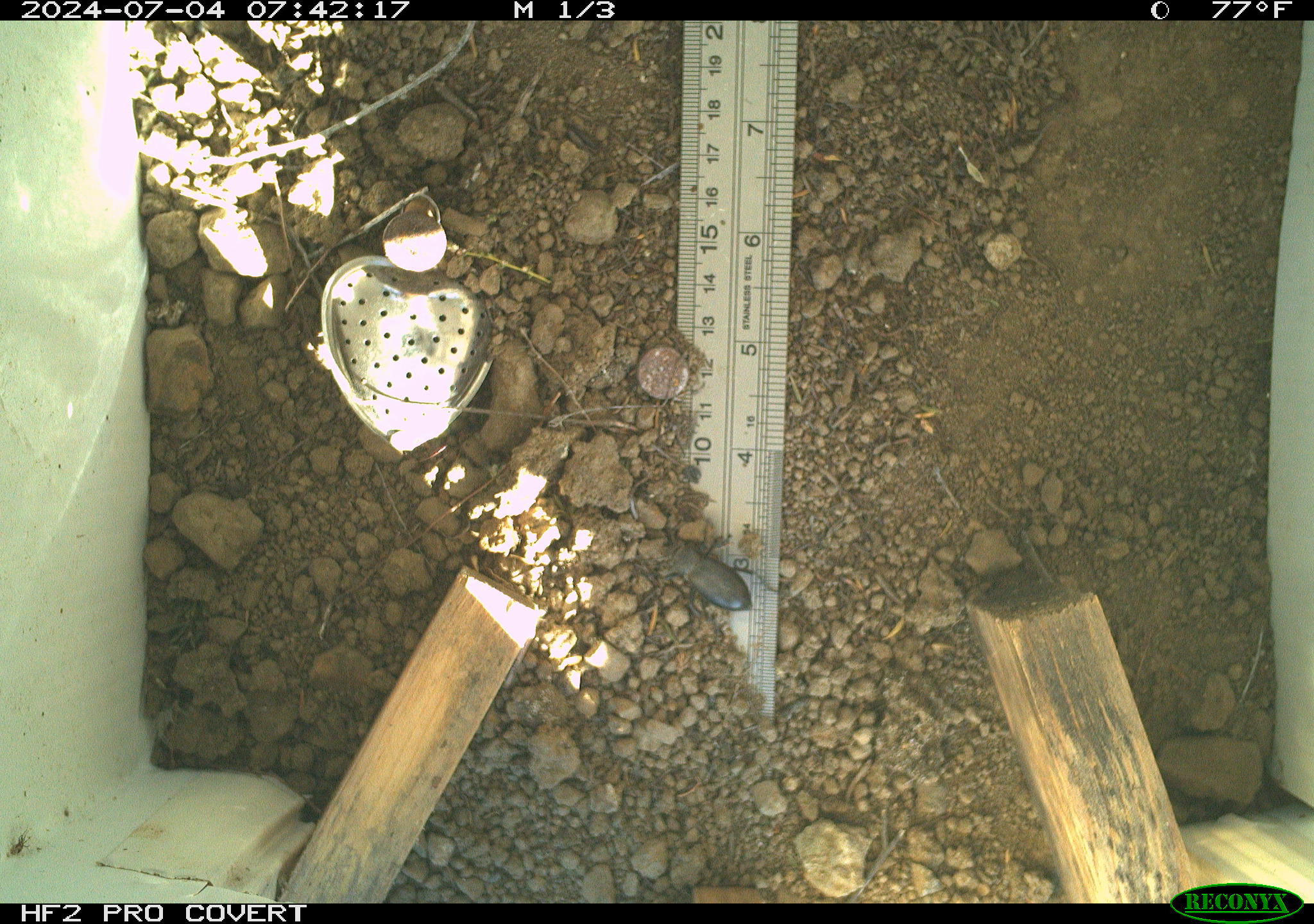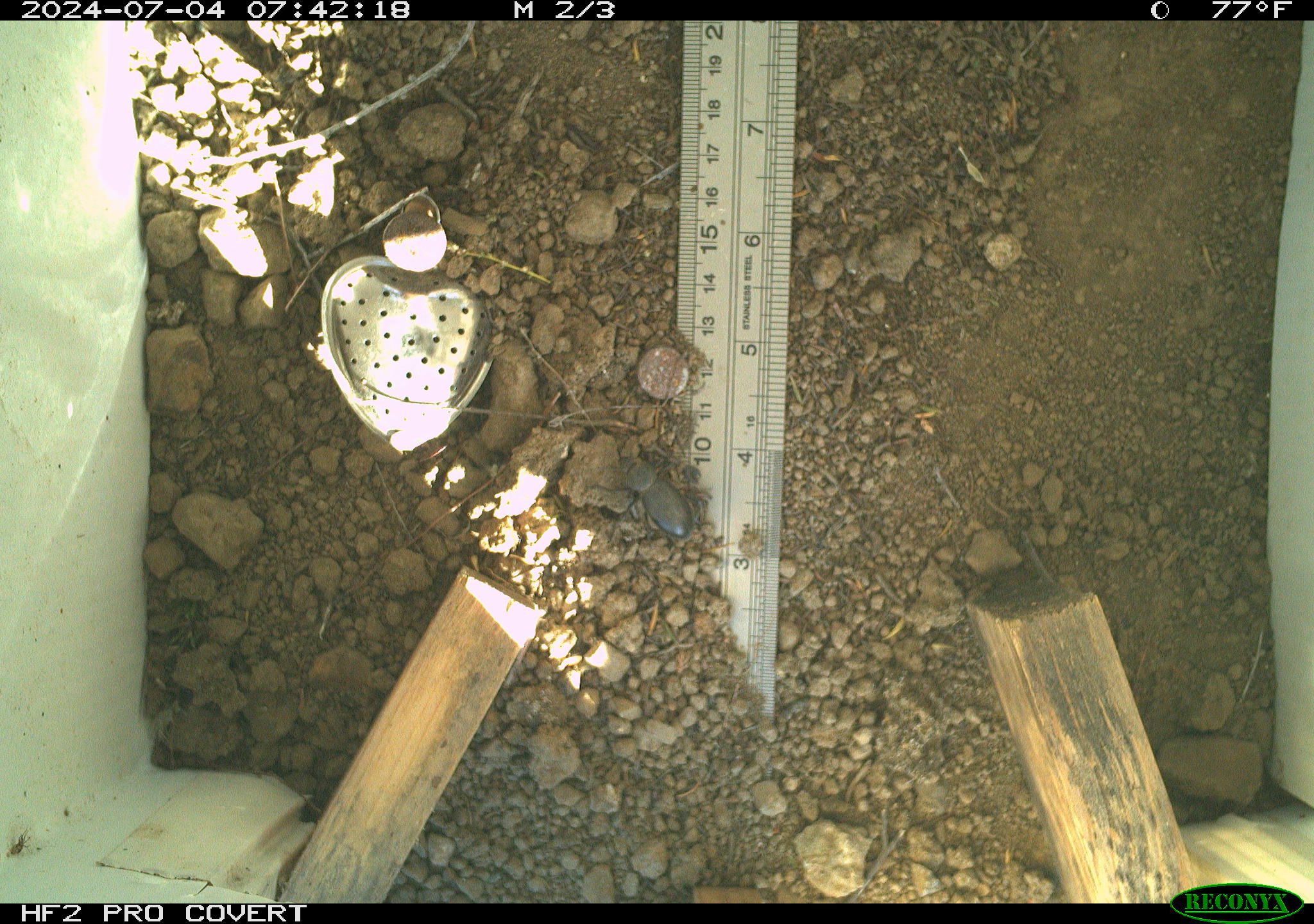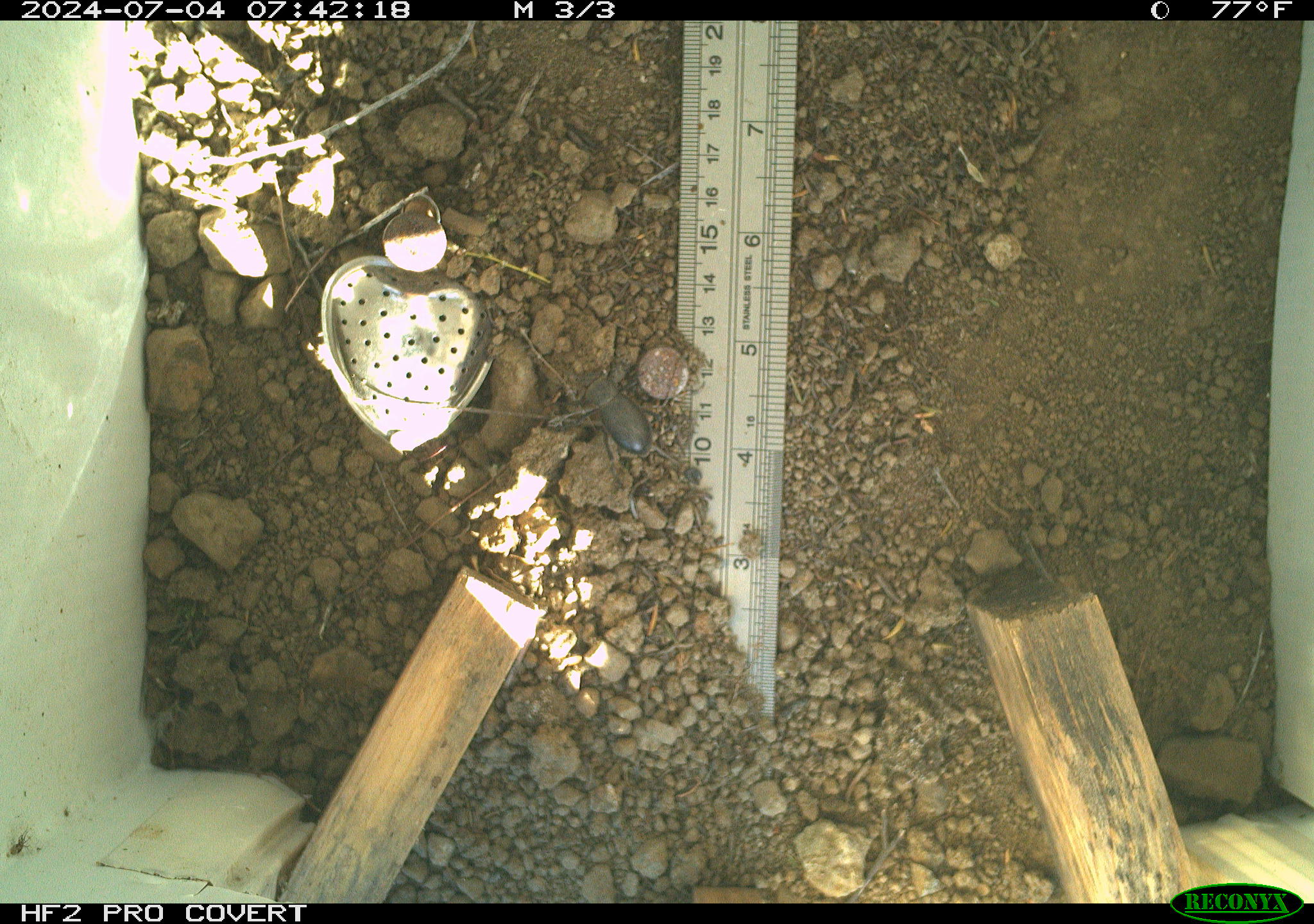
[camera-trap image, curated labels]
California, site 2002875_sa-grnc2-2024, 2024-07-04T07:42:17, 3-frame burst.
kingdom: Animalia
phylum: Arthropoda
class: Insecta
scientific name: Insecta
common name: insect